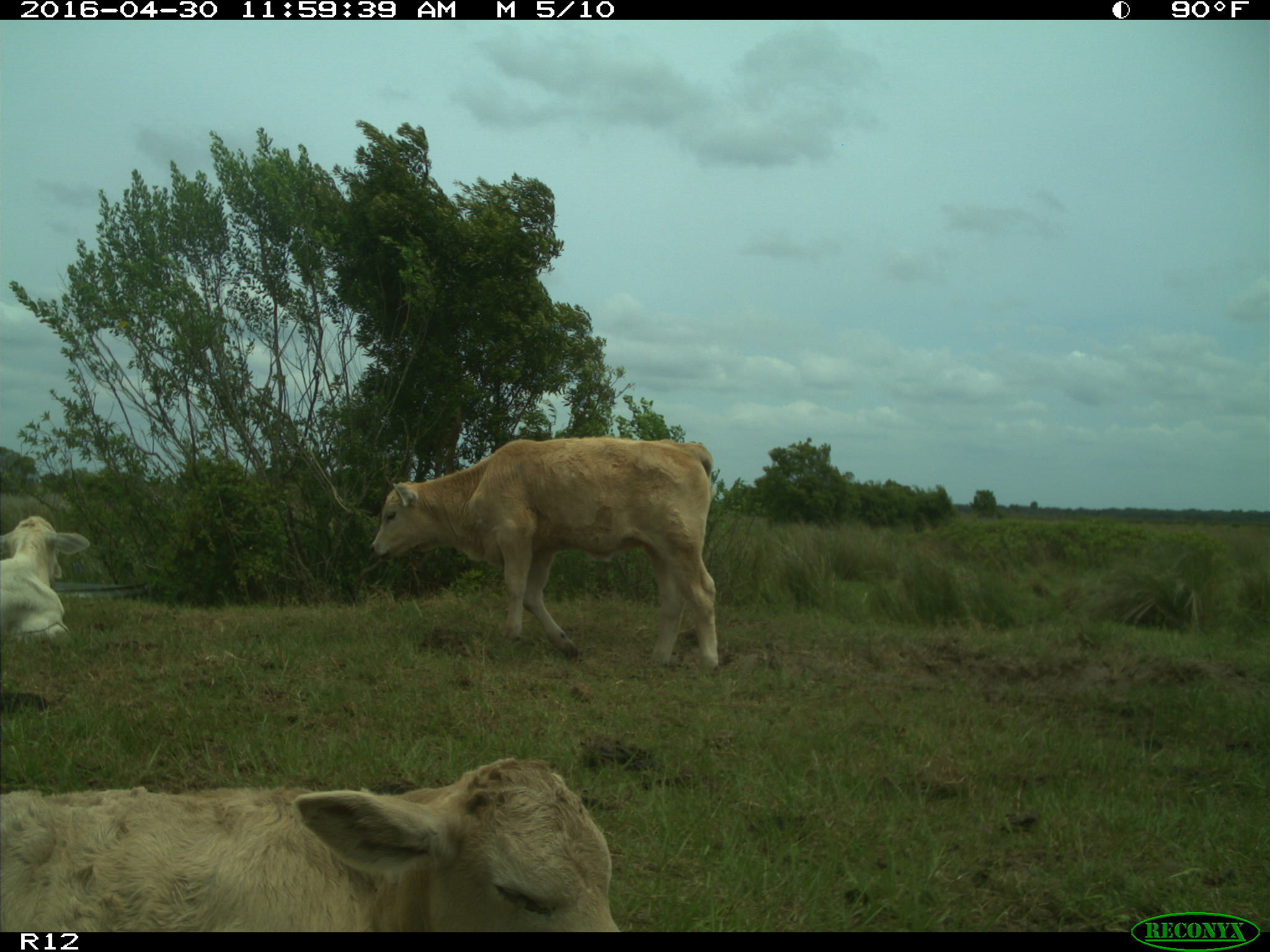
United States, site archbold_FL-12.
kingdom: Animalia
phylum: Chordata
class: Mammalia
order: Artiodactyla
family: Bovidae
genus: Bos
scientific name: Bos taurus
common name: domestic cow